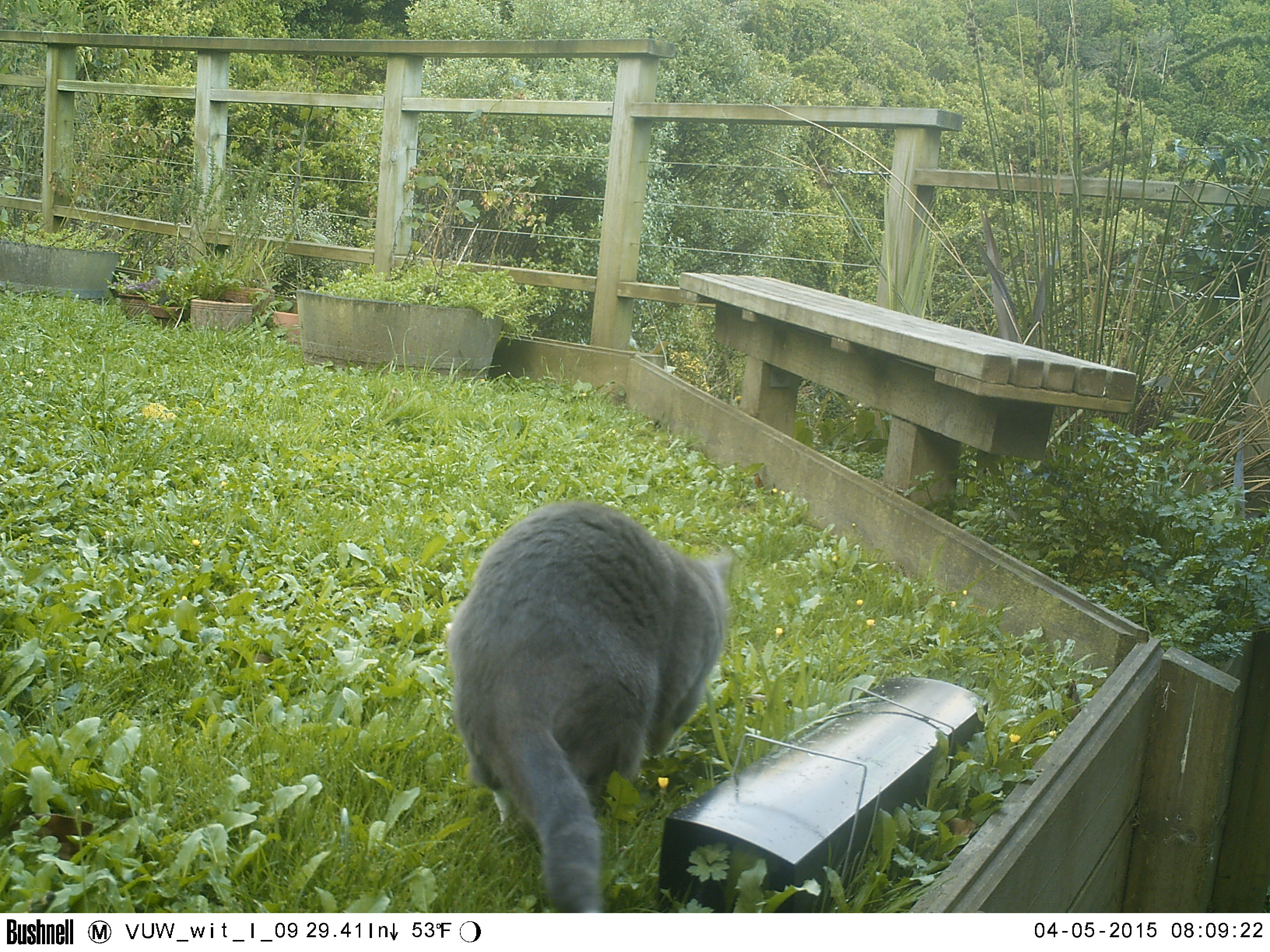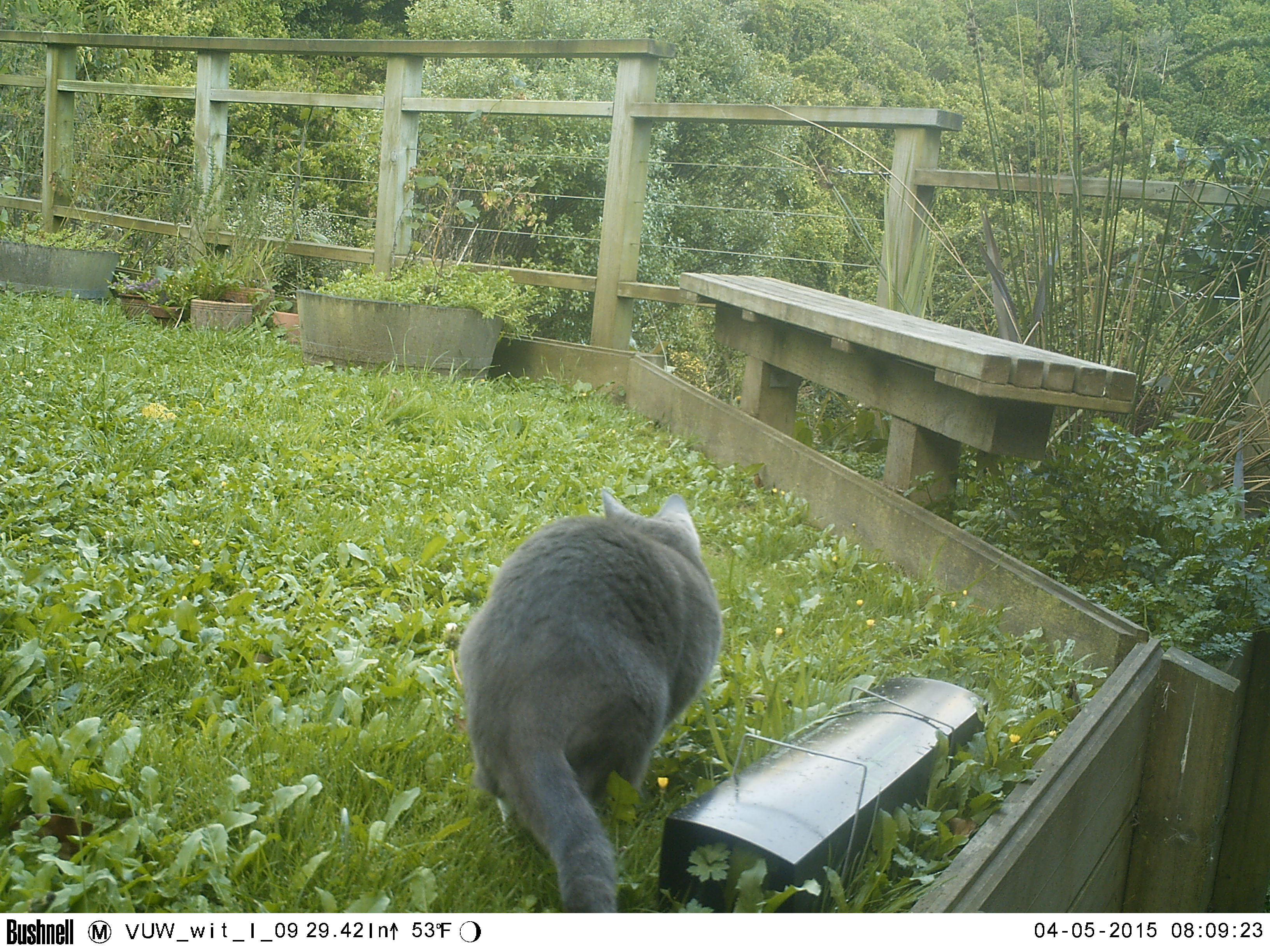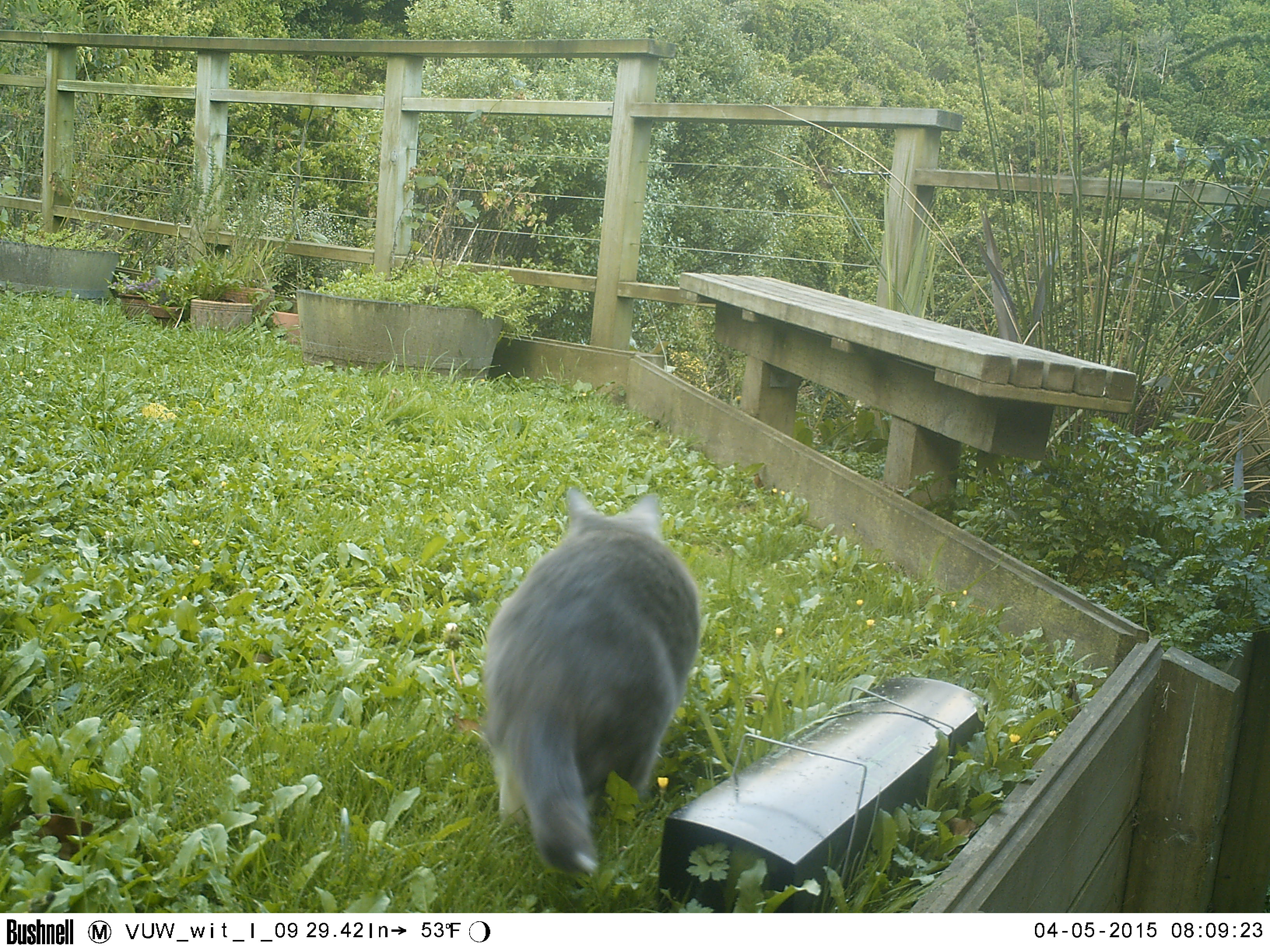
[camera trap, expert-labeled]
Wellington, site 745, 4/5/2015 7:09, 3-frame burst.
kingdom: Animalia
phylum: Chordata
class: Mammalia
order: Carnivora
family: Felidae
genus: Felis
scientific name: Felis catus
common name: cat